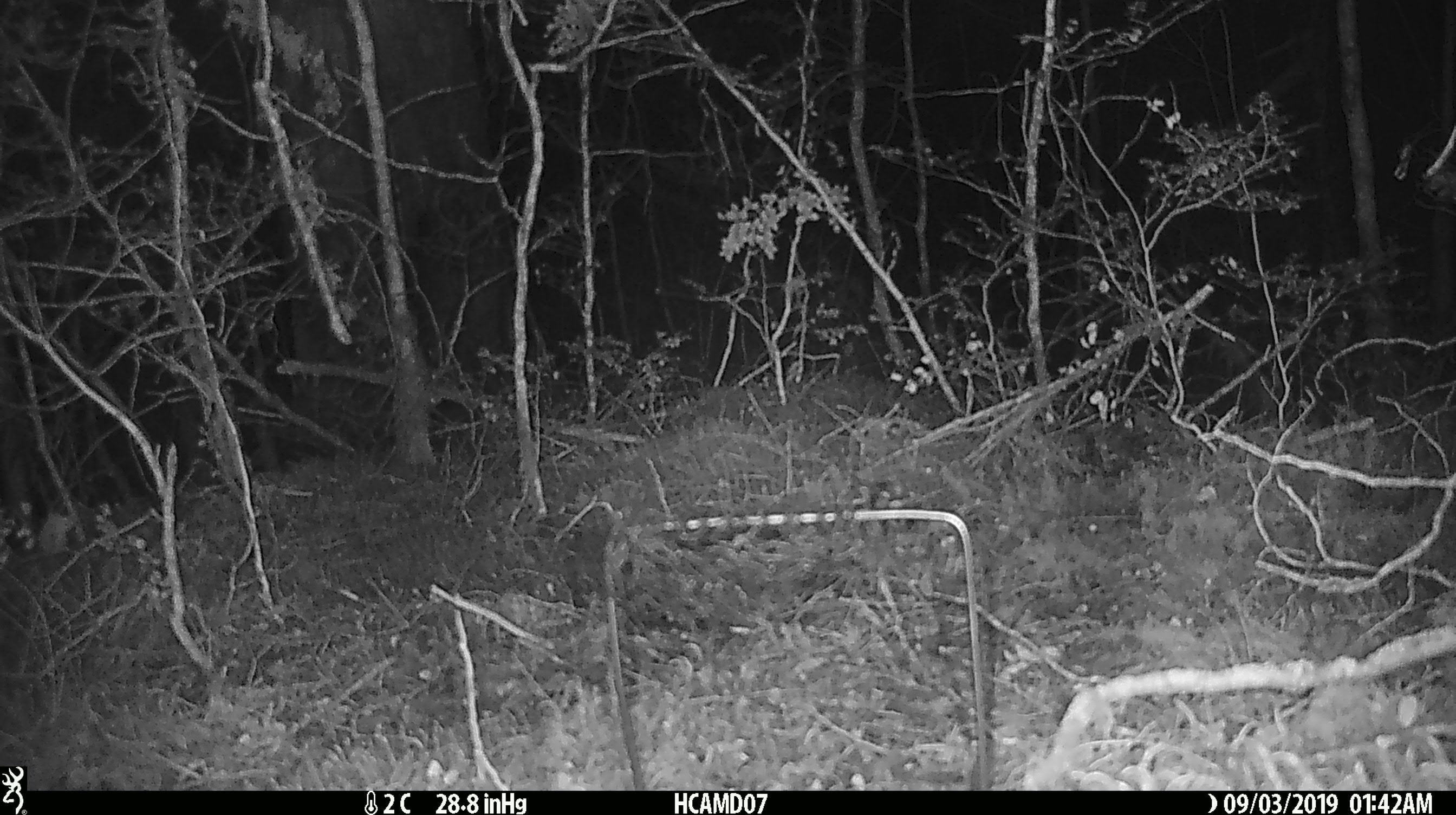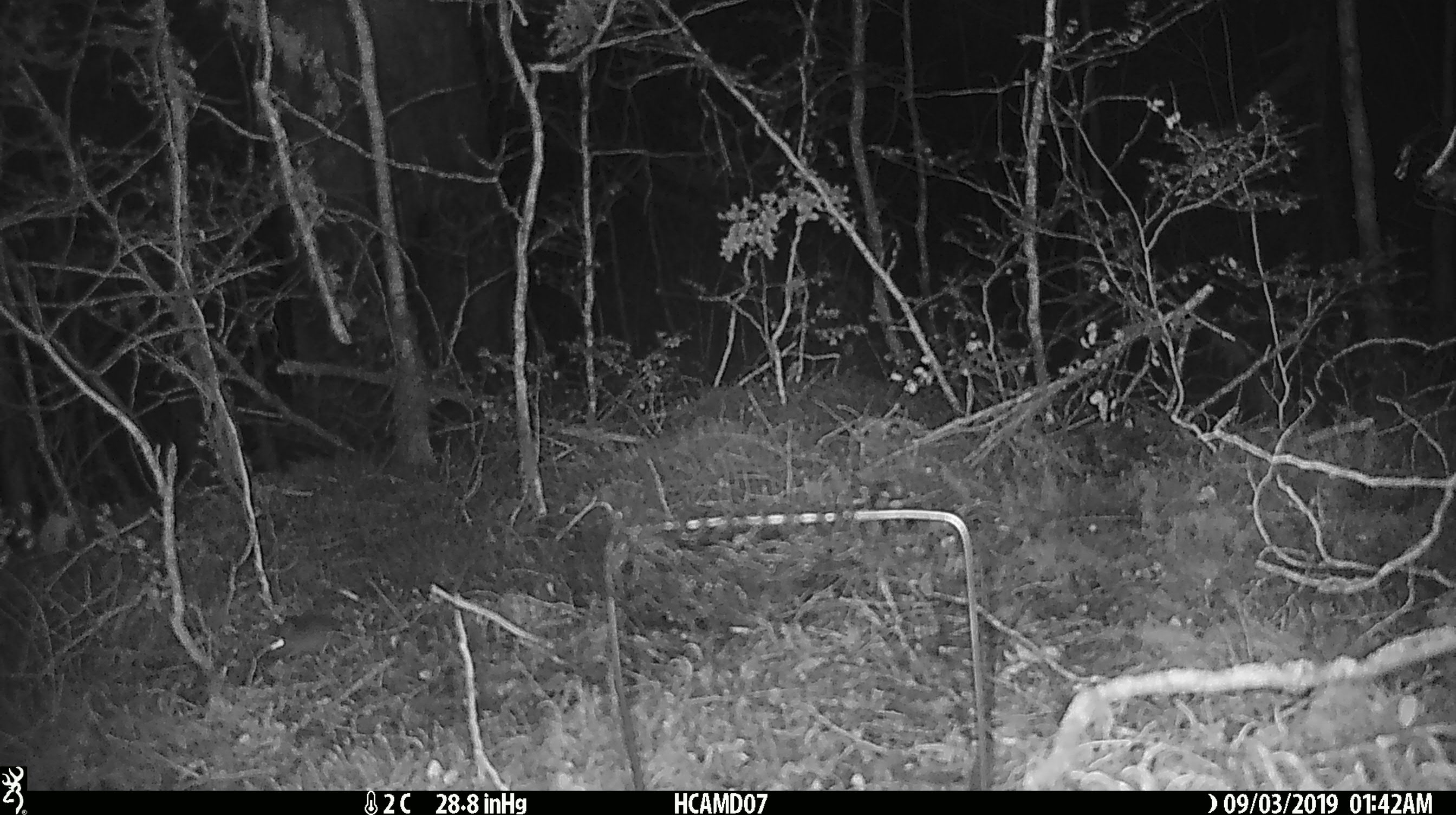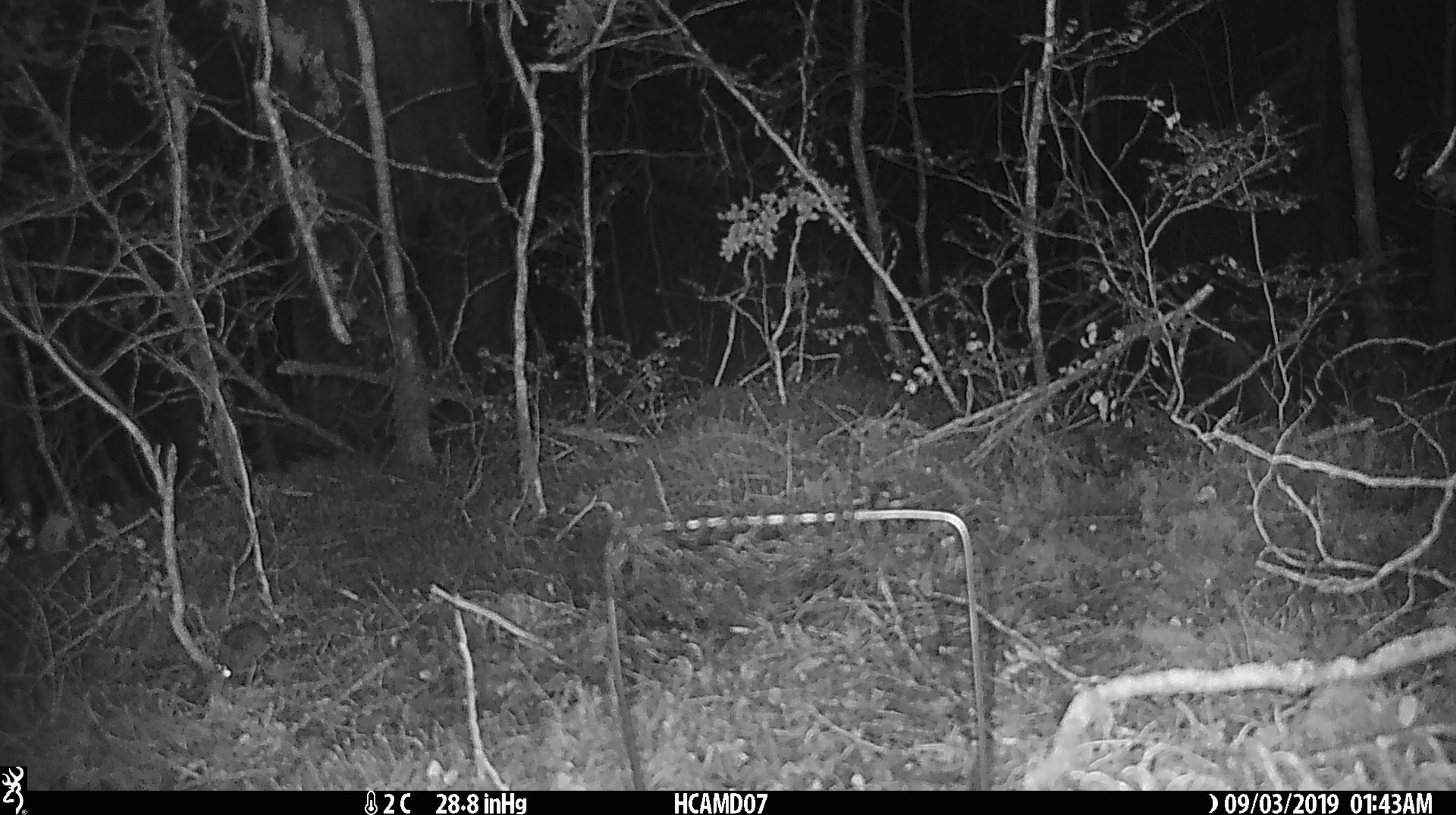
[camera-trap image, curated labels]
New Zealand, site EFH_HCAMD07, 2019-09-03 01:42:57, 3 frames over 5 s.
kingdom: Animalia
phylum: Chordata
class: Mammalia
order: Rodentia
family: Muridae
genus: Mus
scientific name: Mus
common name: mouse